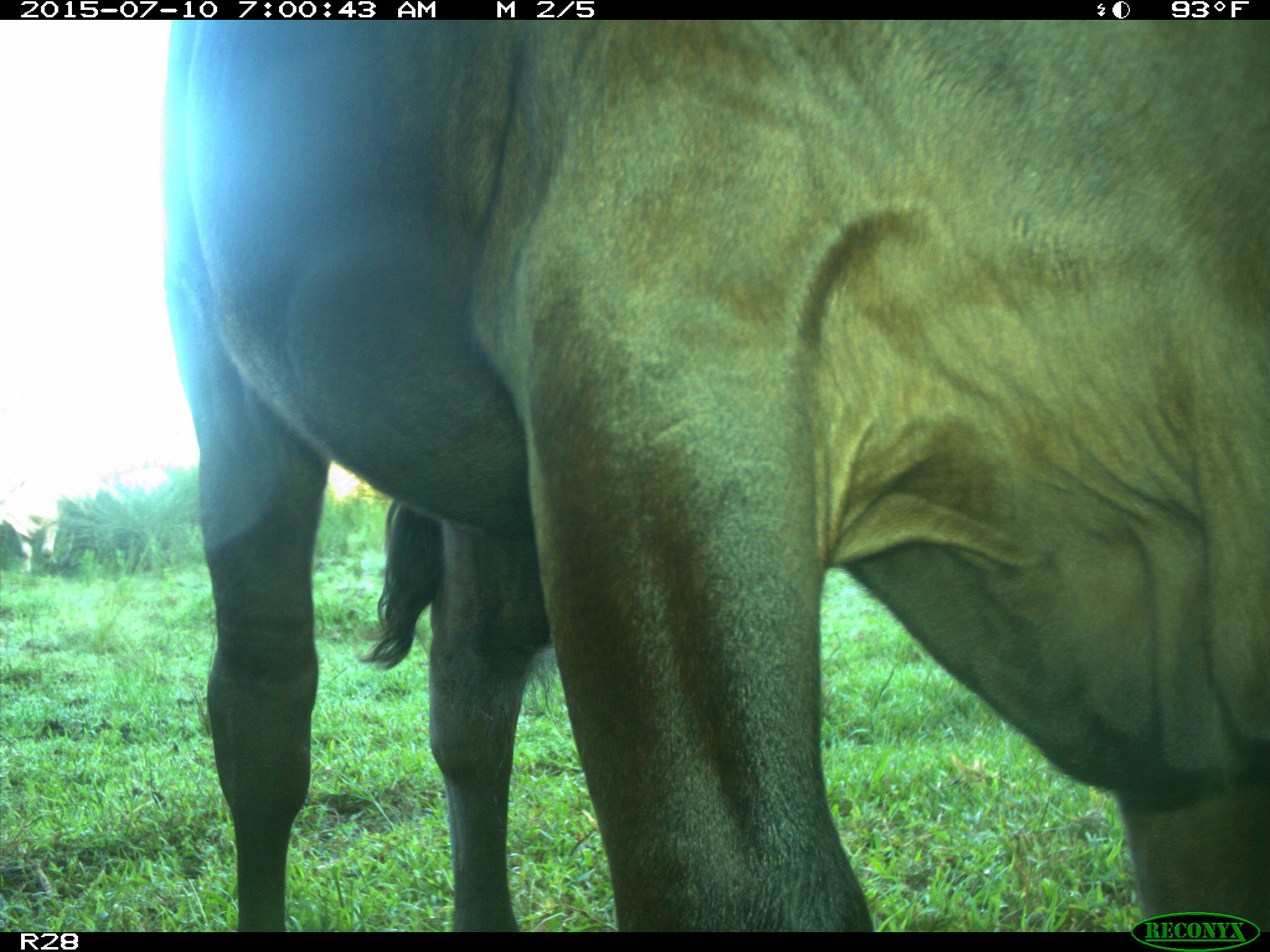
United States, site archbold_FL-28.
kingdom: Animalia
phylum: Chordata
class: Mammalia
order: Artiodactyla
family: Bovidae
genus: Bos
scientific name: Bos taurus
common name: domestic cow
Bos taurus (domestic cow).